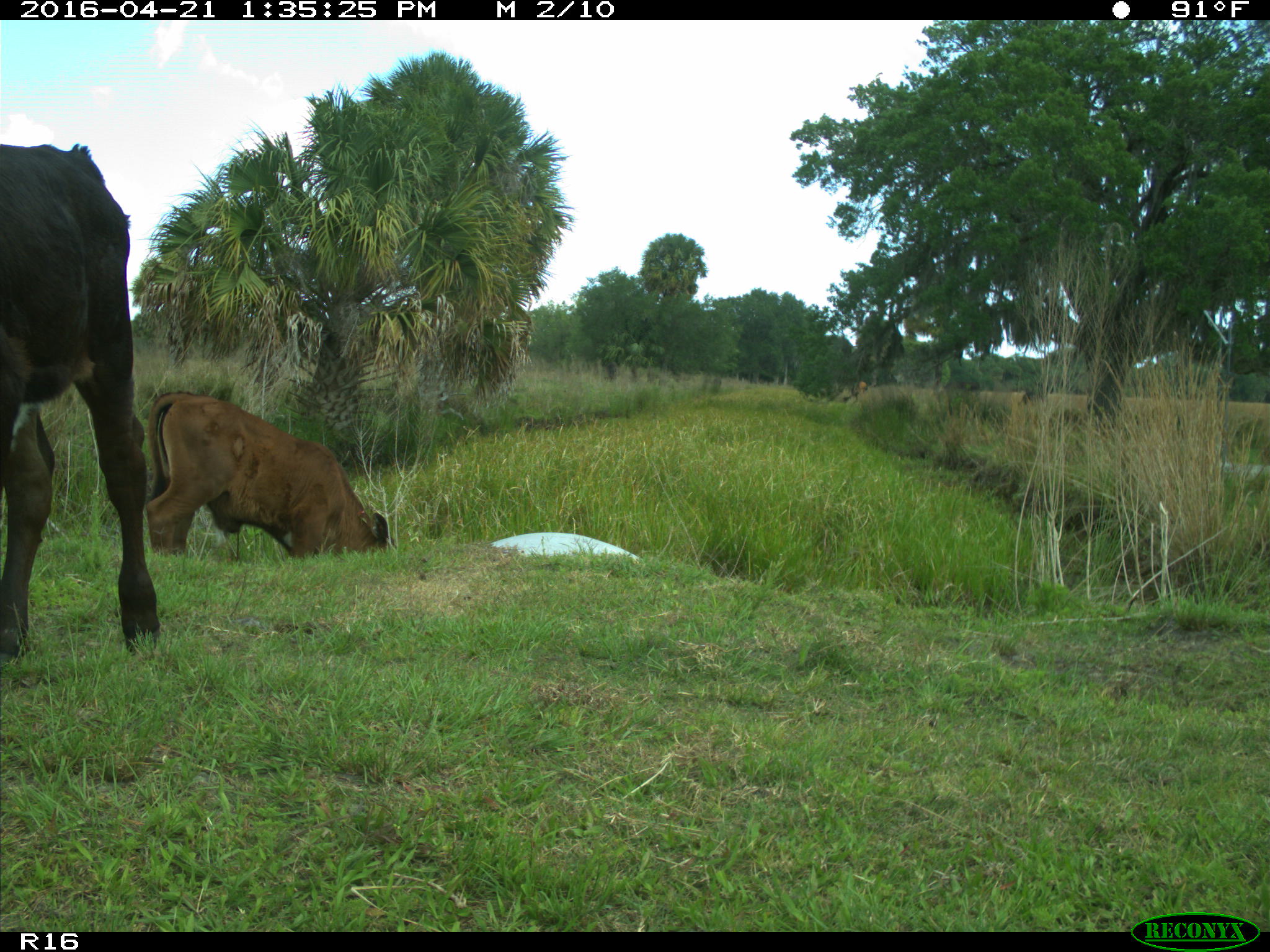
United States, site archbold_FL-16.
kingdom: Animalia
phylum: Chordata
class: Mammalia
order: Artiodactyla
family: Bovidae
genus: Bos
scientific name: Bos taurus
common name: domestic cow